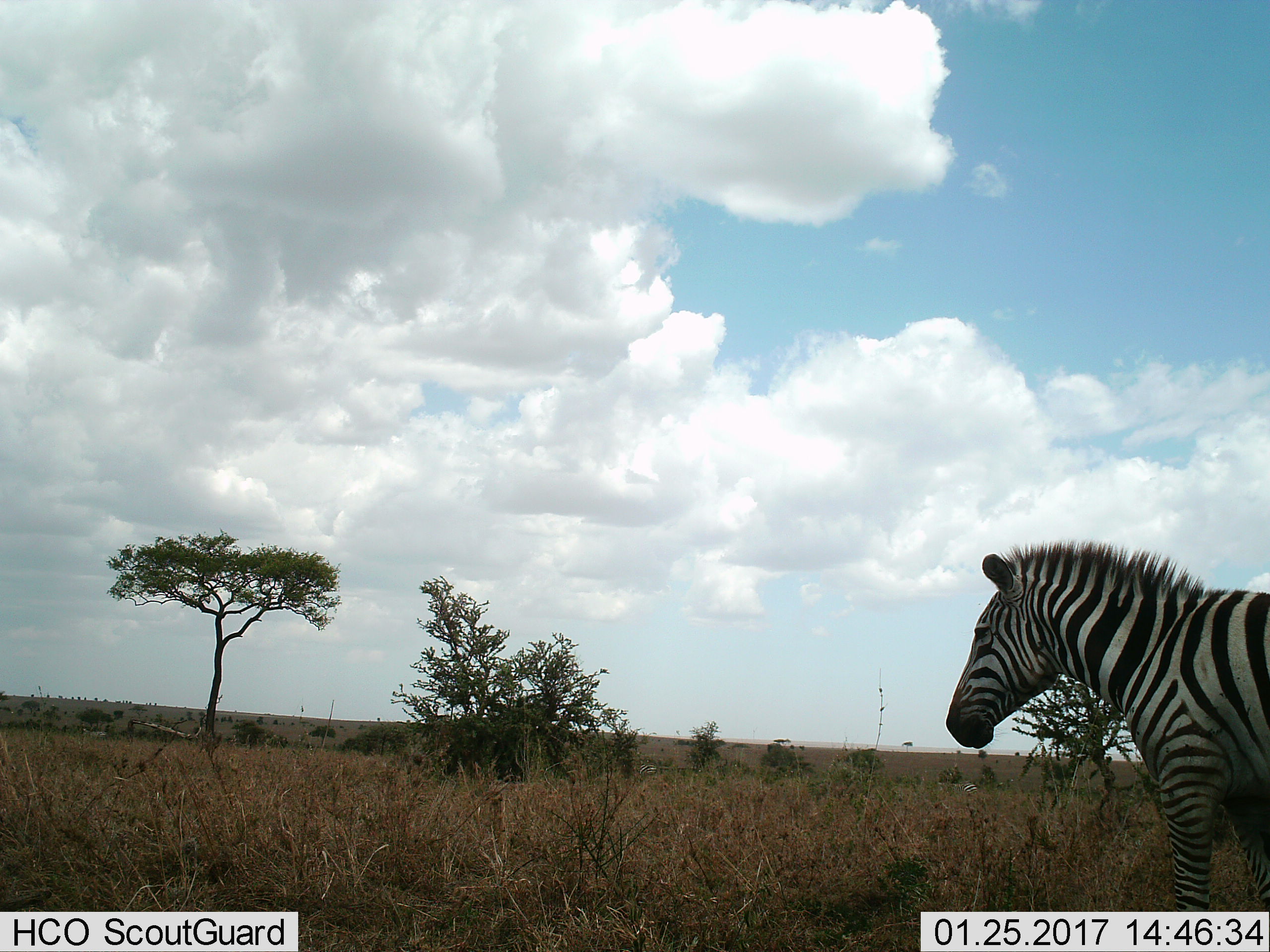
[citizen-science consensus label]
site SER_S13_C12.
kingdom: Animalia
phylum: Chordata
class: Mammalia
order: Perissodactyla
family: Equidae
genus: Equus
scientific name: Equus quagga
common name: plains zebra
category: zebraplains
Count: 1.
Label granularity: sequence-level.